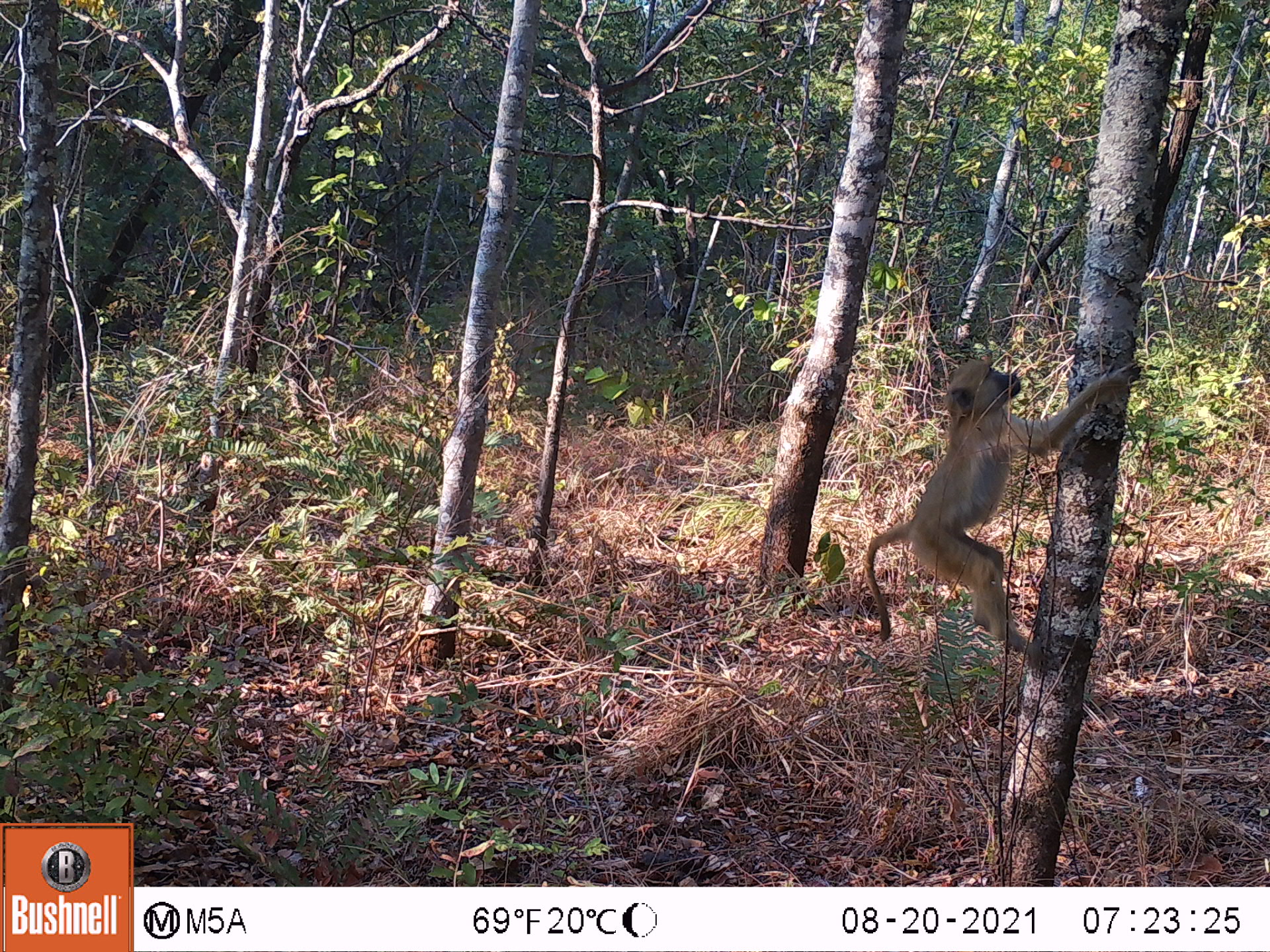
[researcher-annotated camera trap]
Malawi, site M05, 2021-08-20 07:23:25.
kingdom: Animalia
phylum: Chordata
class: Mammalia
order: Primates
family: Cercopithecidae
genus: Papio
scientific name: Papio cynocephalus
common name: yellow baboon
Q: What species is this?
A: Yellow baboon (Papio cynocephalus).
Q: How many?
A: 1.